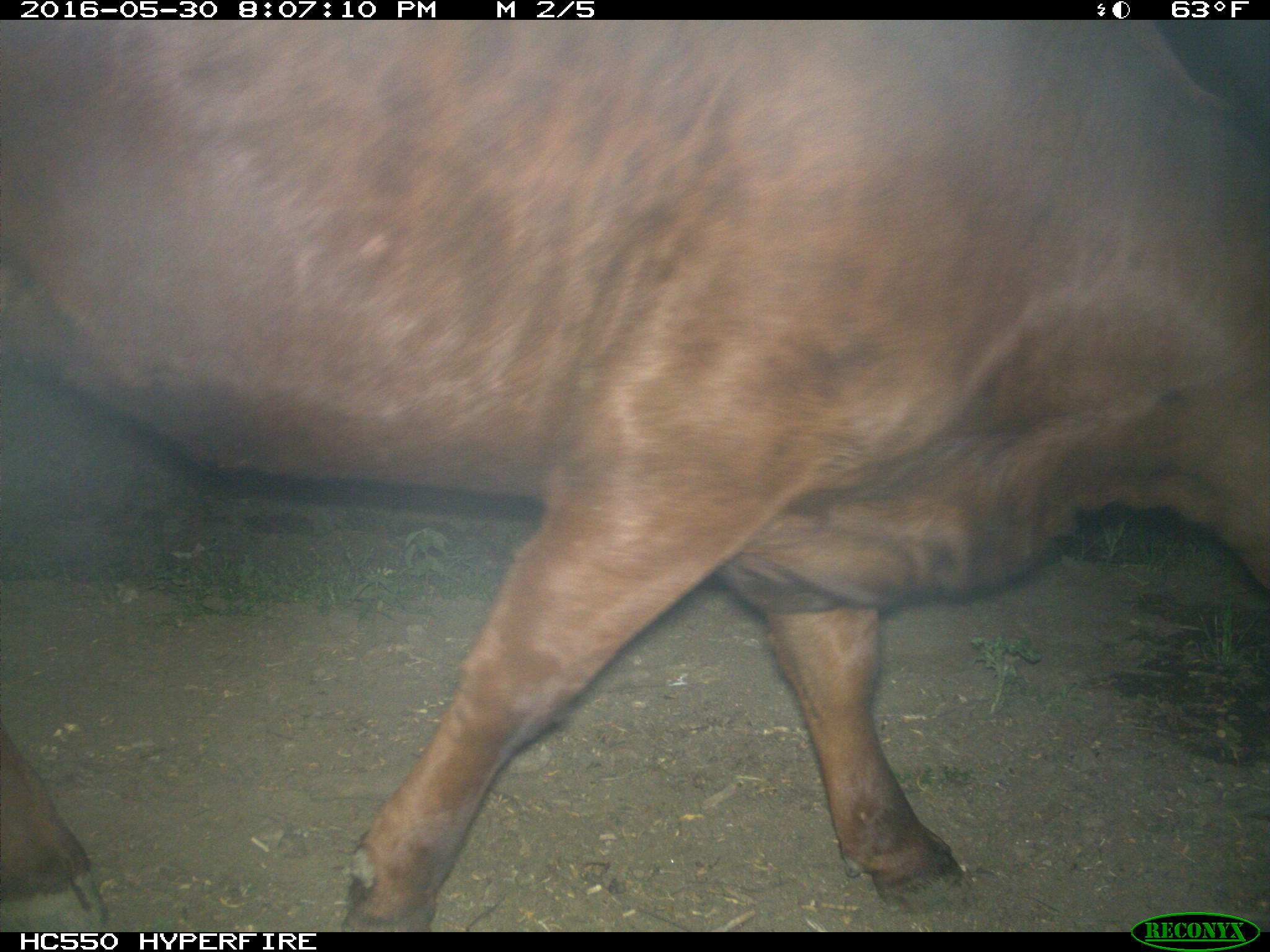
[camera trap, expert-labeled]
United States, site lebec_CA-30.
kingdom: Animalia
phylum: Chordata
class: Mammalia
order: Artiodactyla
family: Bovidae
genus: Bos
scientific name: Bos taurus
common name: domestic cow